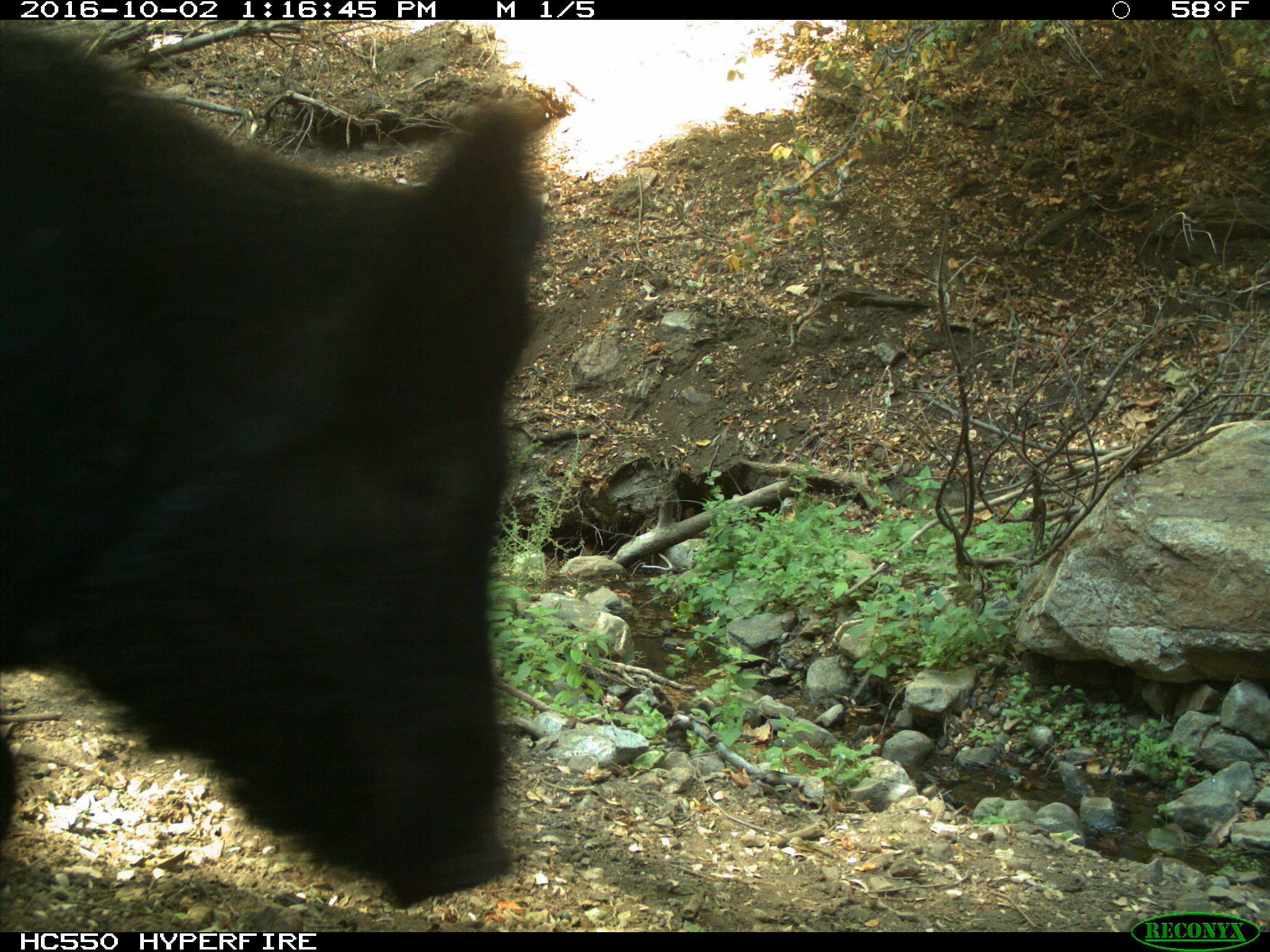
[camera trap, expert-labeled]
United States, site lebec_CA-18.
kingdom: Animalia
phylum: Chordata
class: Mammalia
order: Artiodactyla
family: Suidae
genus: Sus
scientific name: Sus scrofa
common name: wild boar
Sus scrofa (wild boar).